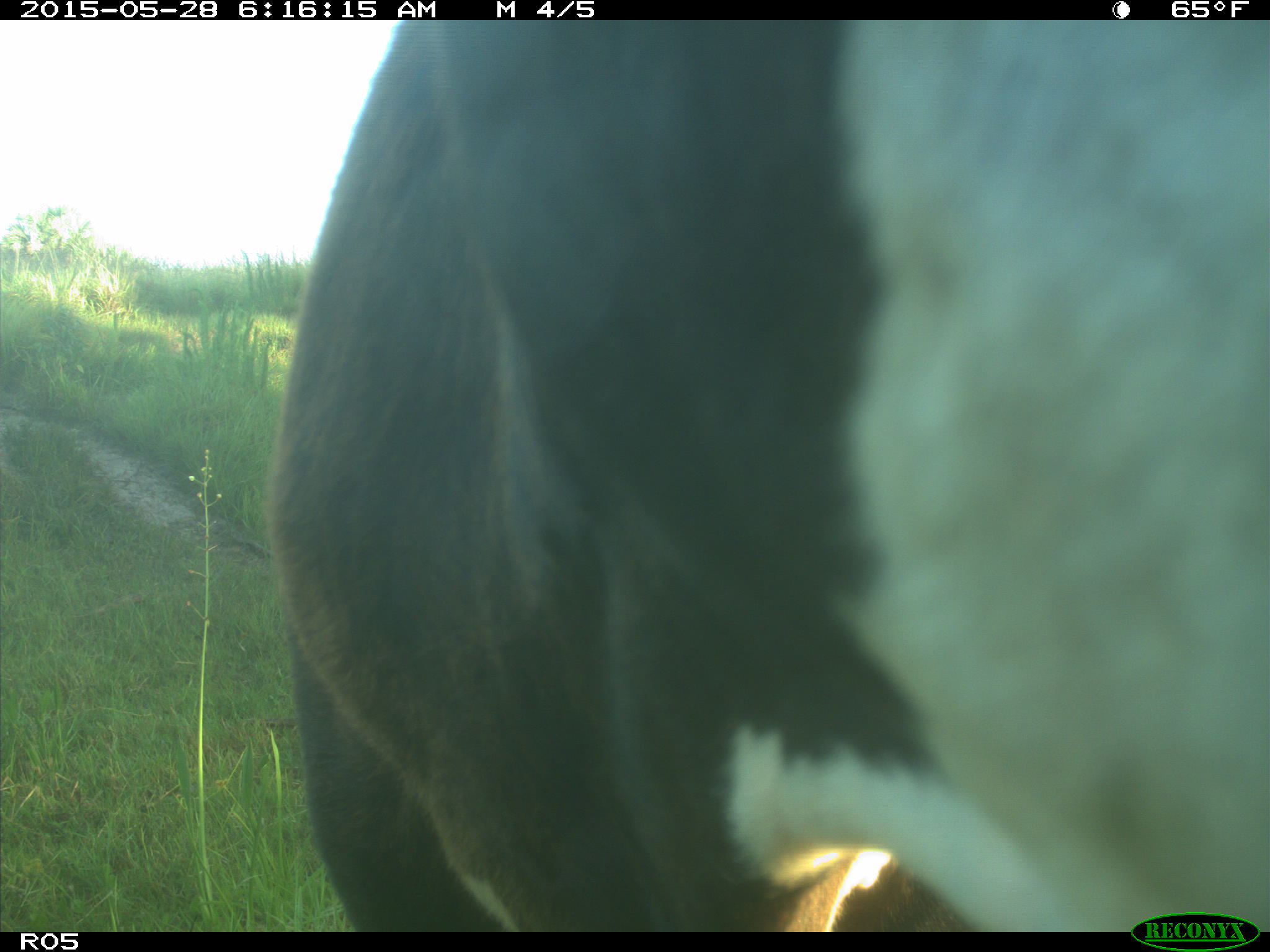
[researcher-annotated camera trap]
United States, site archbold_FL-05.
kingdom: Animalia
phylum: Chordata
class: Mammalia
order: Artiodactyla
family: Bovidae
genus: Bos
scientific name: Bos taurus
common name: domestic cow